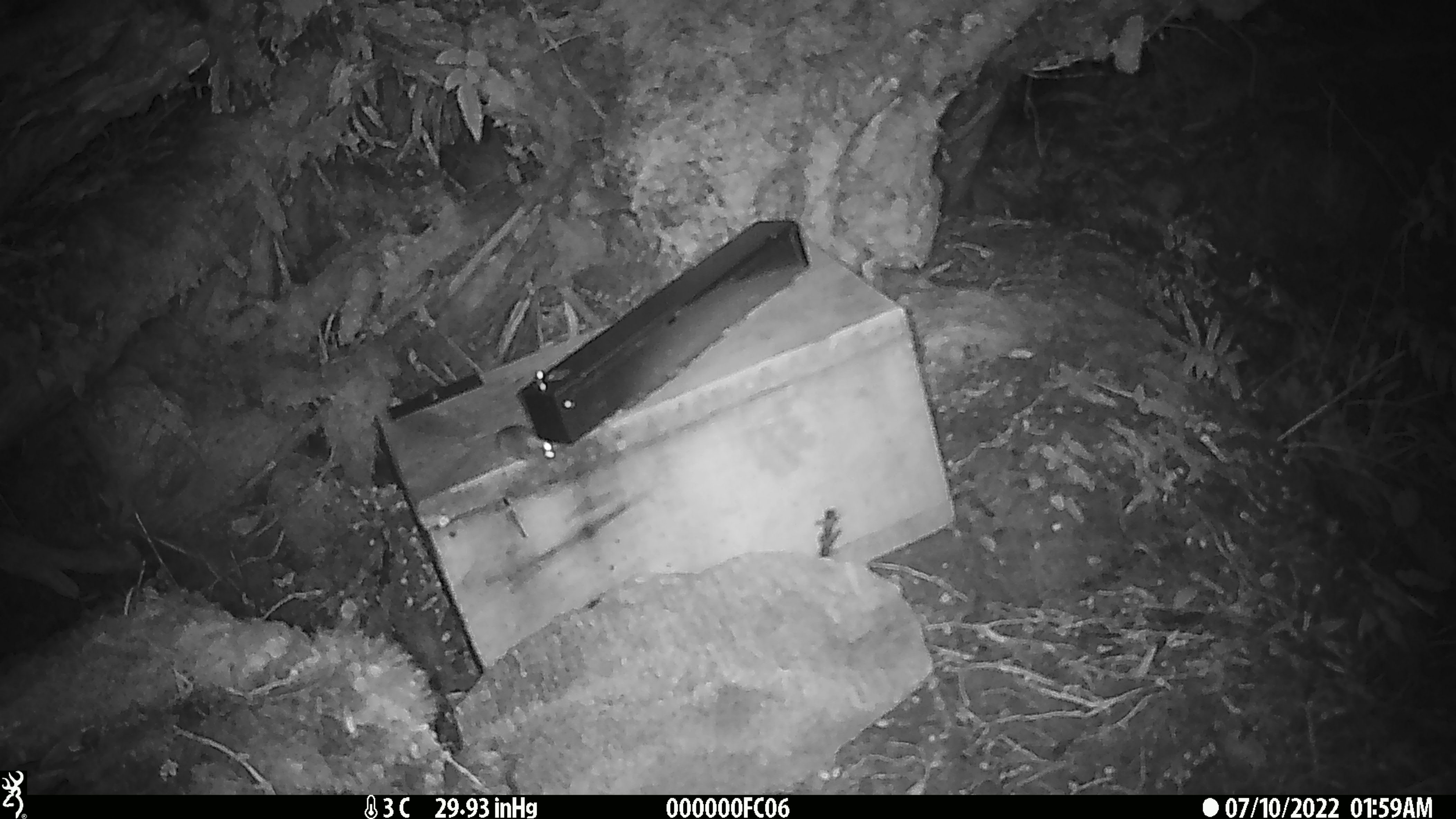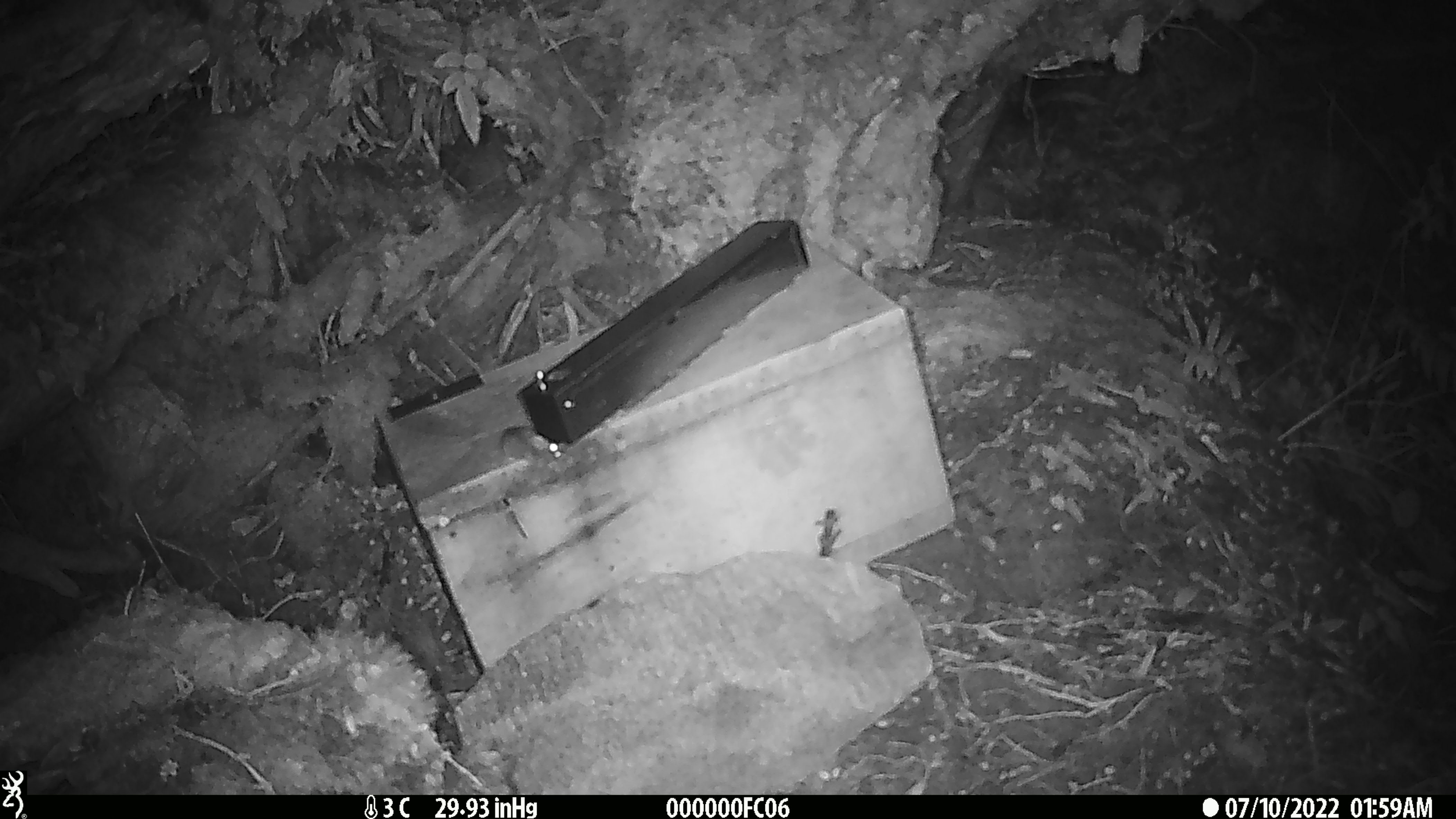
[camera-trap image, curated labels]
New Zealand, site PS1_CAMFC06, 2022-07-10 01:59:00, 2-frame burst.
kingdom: Animalia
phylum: Chordata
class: Mammalia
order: Rodentia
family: Muridae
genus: Mus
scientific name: Mus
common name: mouse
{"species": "mouse (Mus)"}